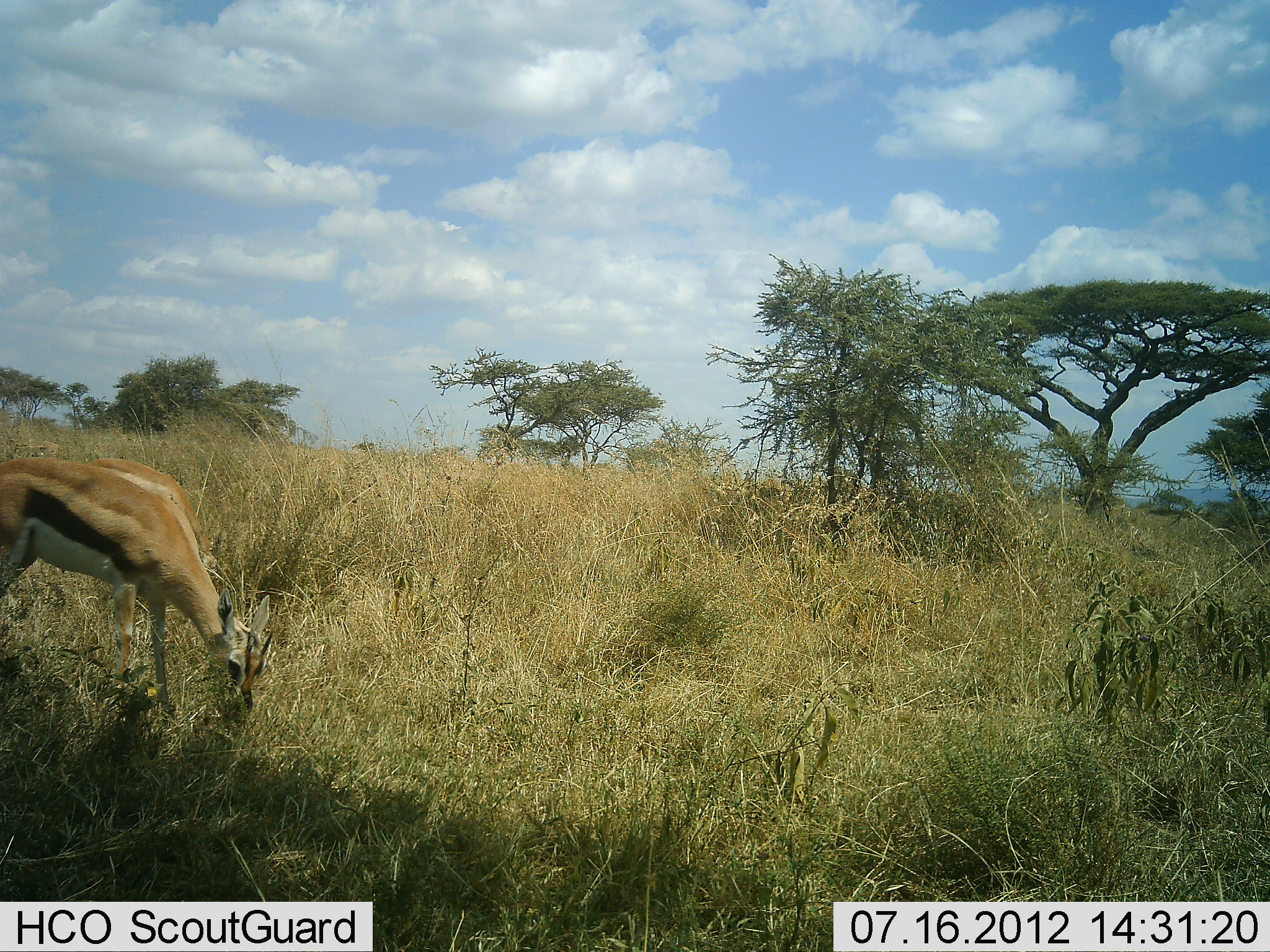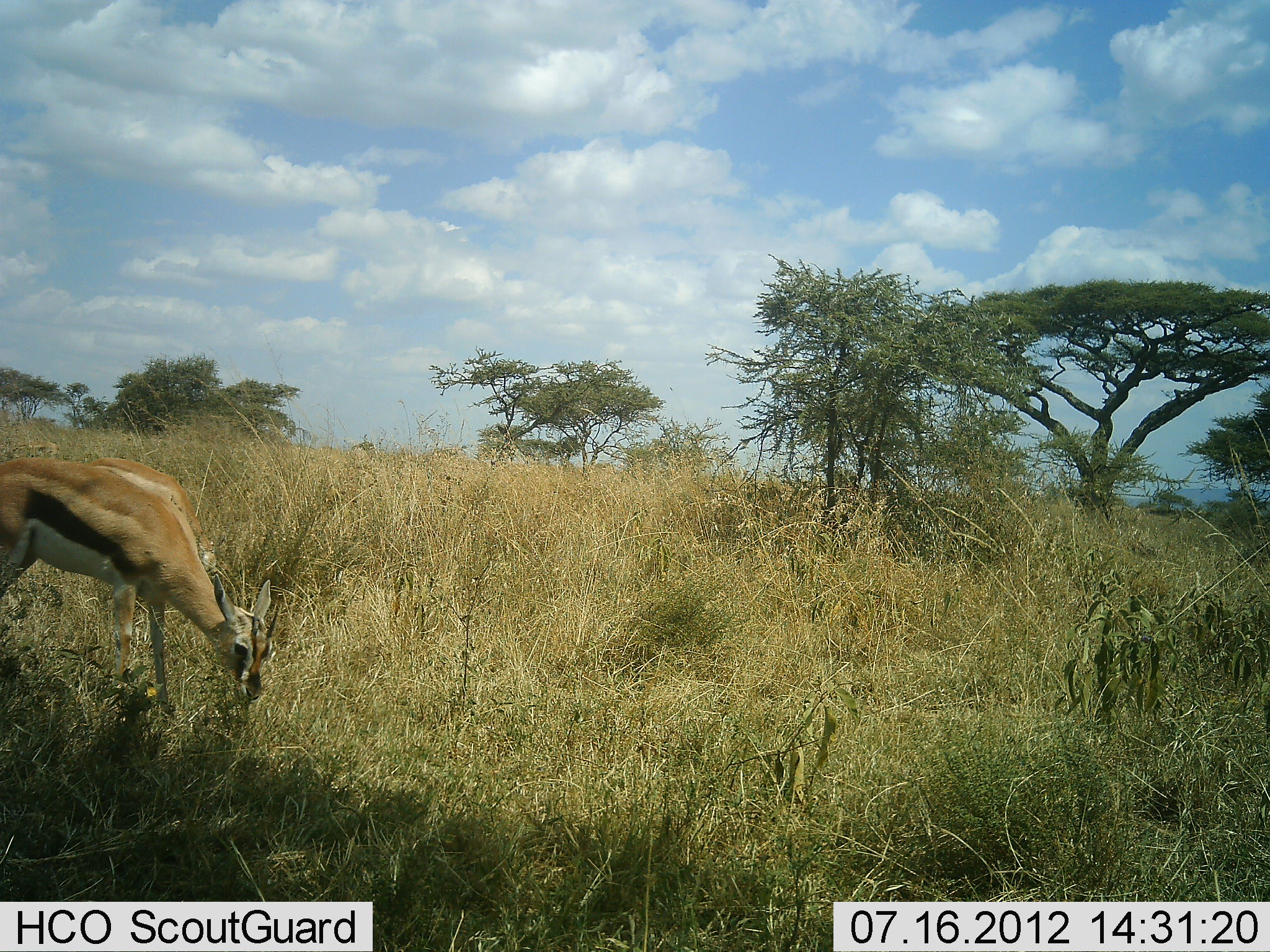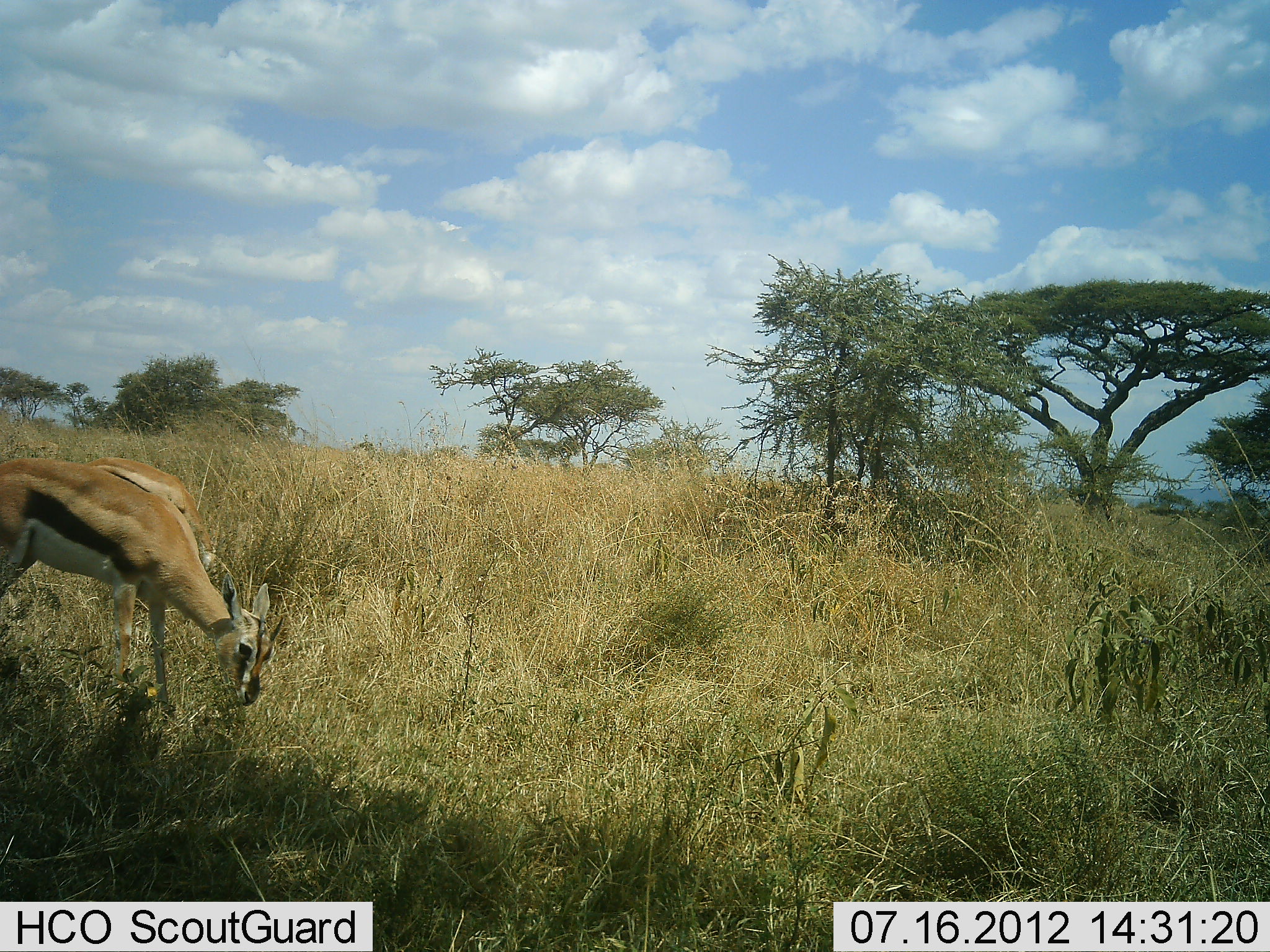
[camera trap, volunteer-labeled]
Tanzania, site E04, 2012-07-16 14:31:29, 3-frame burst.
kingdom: Animalia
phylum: Chordata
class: Mammalia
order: Artiodactyla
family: Bovidae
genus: Eudorcas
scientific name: Eudorcas thomsonii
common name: thomson's gazelle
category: gazellethomsons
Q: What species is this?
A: Gazellethomsons (thomson's gazelle) (Eudorcas thomsonii).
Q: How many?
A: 1.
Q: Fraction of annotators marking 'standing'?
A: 0%.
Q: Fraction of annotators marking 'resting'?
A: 0%.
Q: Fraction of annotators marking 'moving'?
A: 0%.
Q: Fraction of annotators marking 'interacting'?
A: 0%.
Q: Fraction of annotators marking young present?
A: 0%.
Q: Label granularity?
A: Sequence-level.